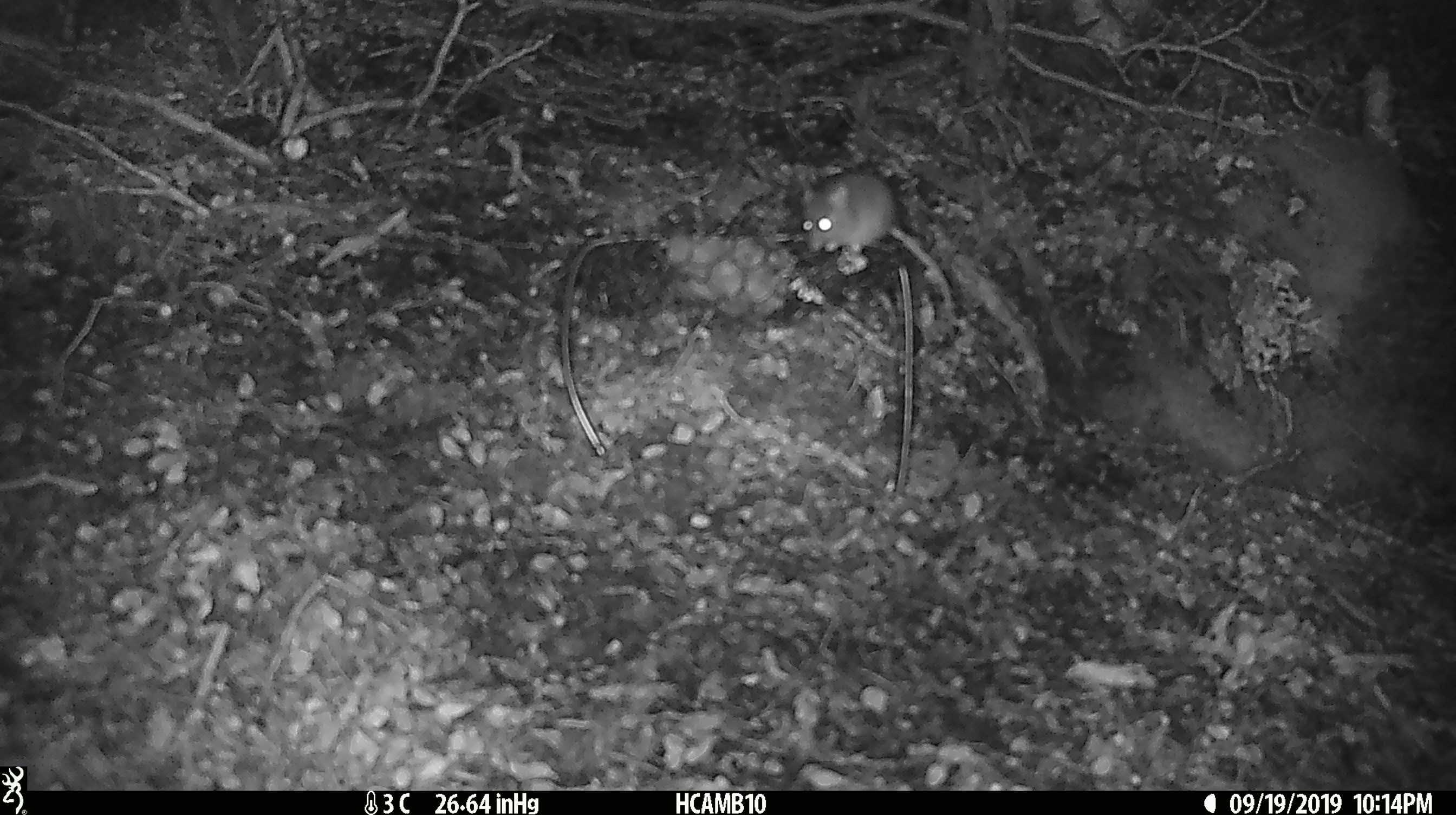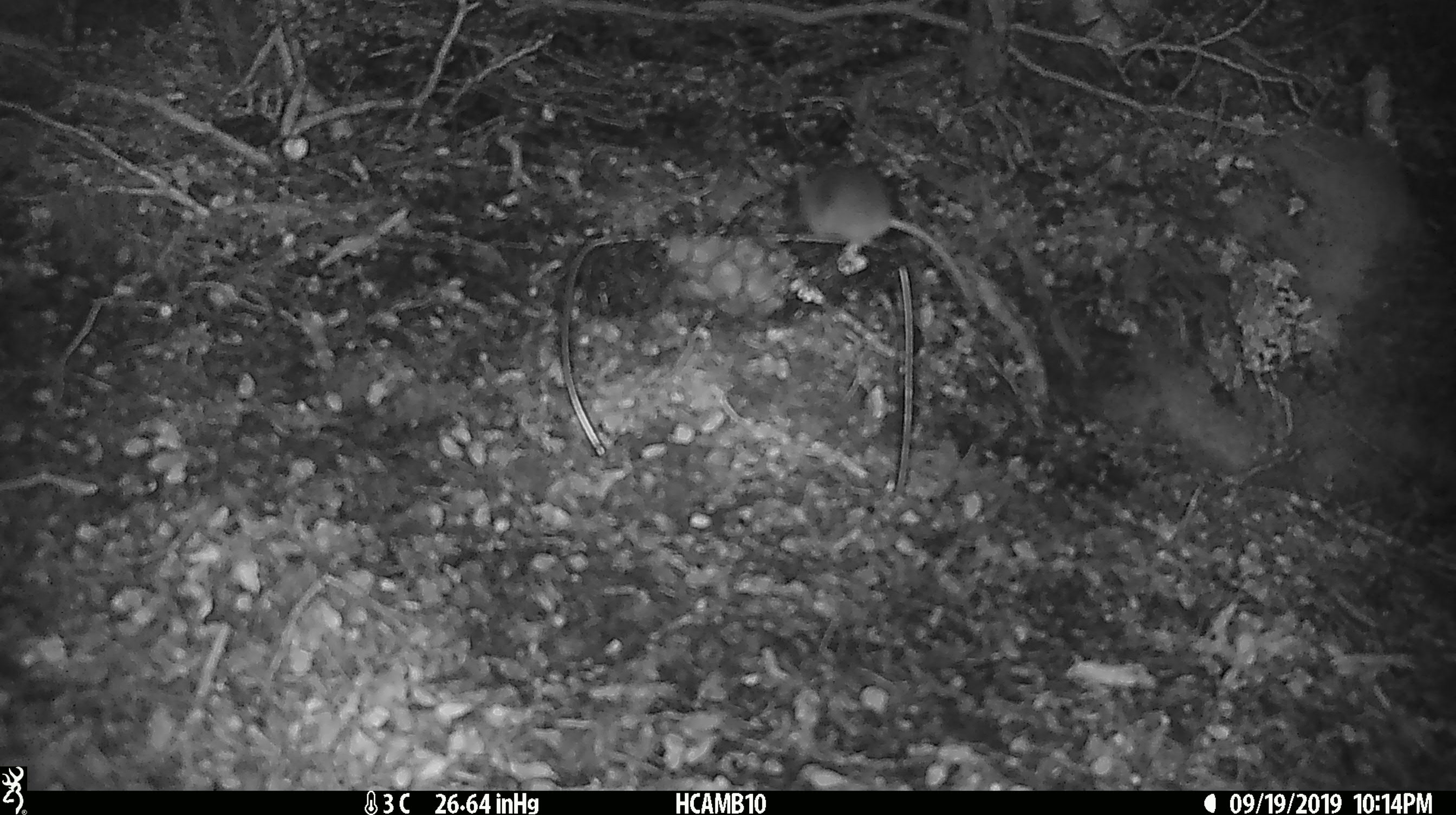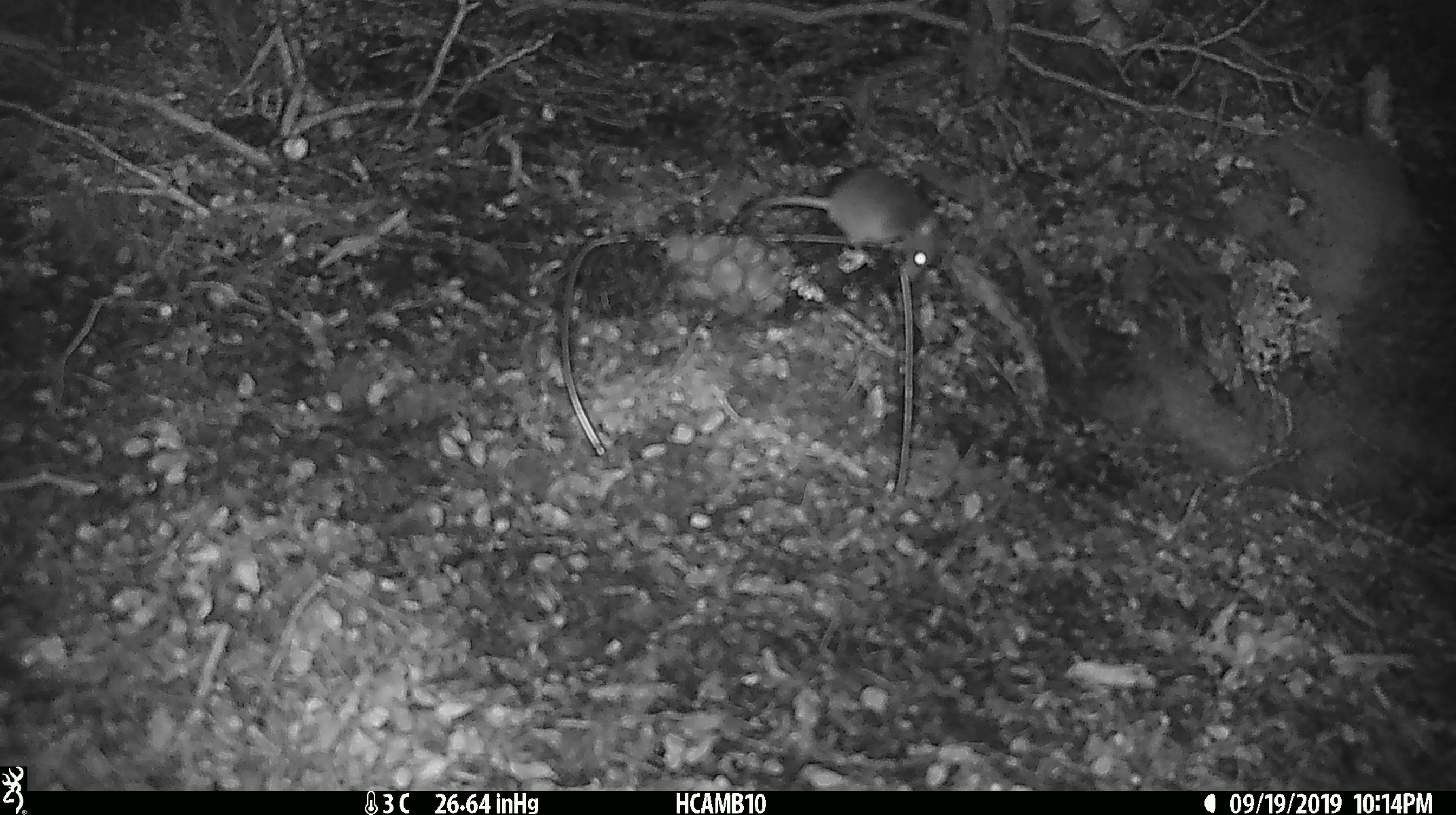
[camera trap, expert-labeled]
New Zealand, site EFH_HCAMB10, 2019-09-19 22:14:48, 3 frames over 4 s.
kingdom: Animalia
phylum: Chordata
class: Mammalia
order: Rodentia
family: Muridae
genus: Mus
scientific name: Mus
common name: mouse